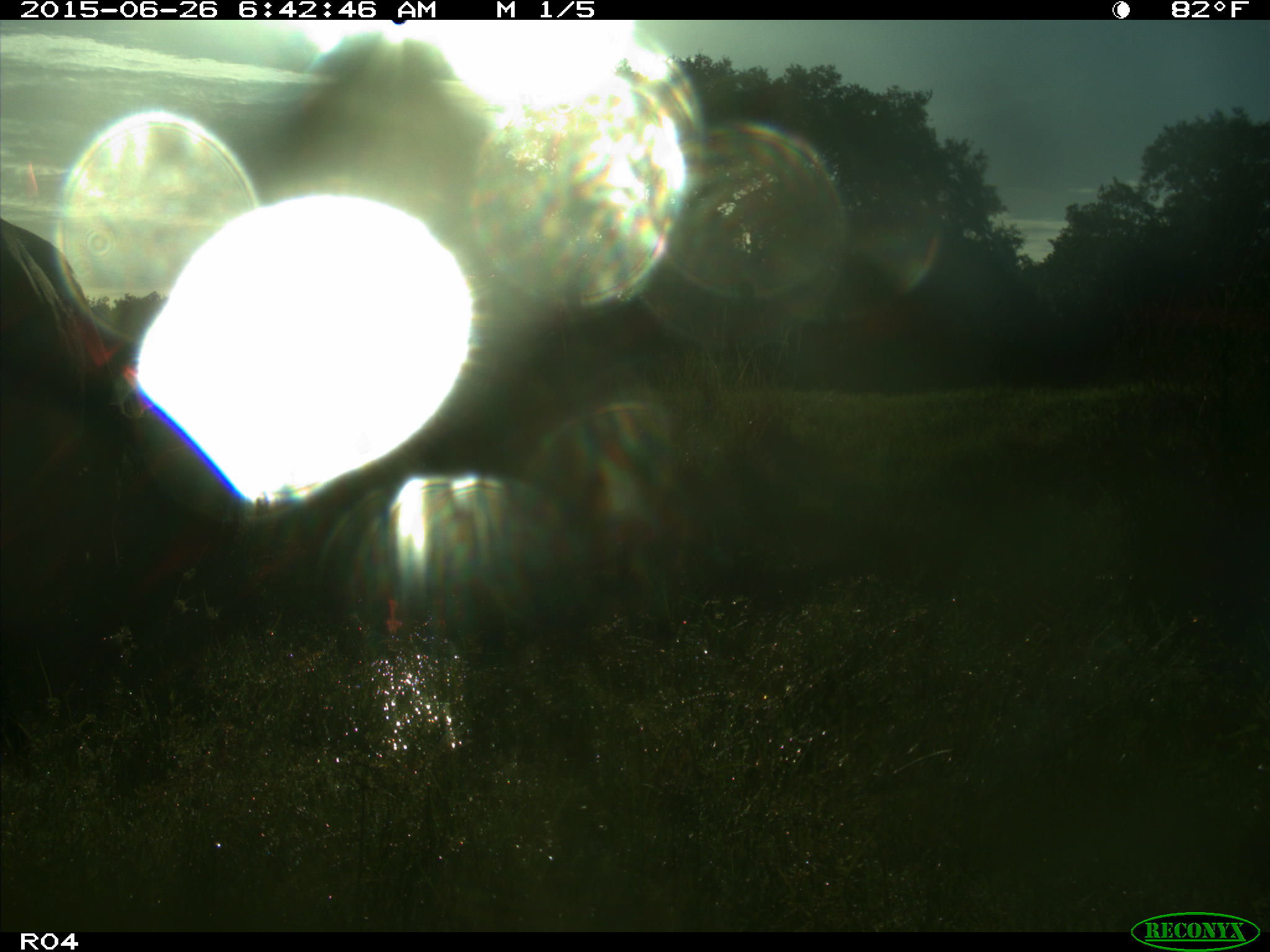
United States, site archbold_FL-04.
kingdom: Animalia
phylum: Chordata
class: Mammalia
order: Artiodactyla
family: Bovidae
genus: Bos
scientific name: Bos taurus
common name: domestic cow